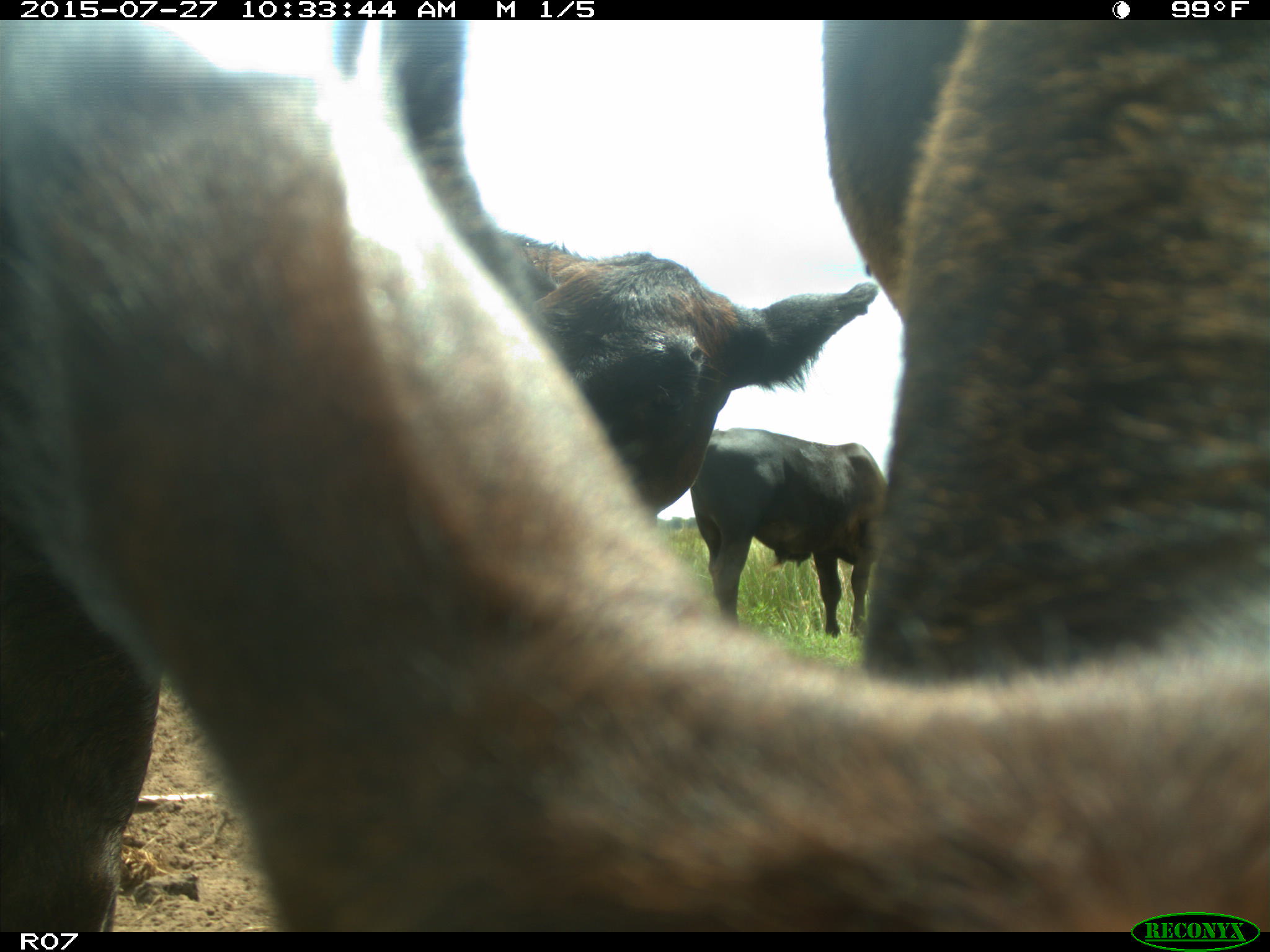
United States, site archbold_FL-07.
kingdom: Animalia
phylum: Chordata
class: Mammalia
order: Artiodactyla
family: Bovidae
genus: Bos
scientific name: Bos taurus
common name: domestic cow